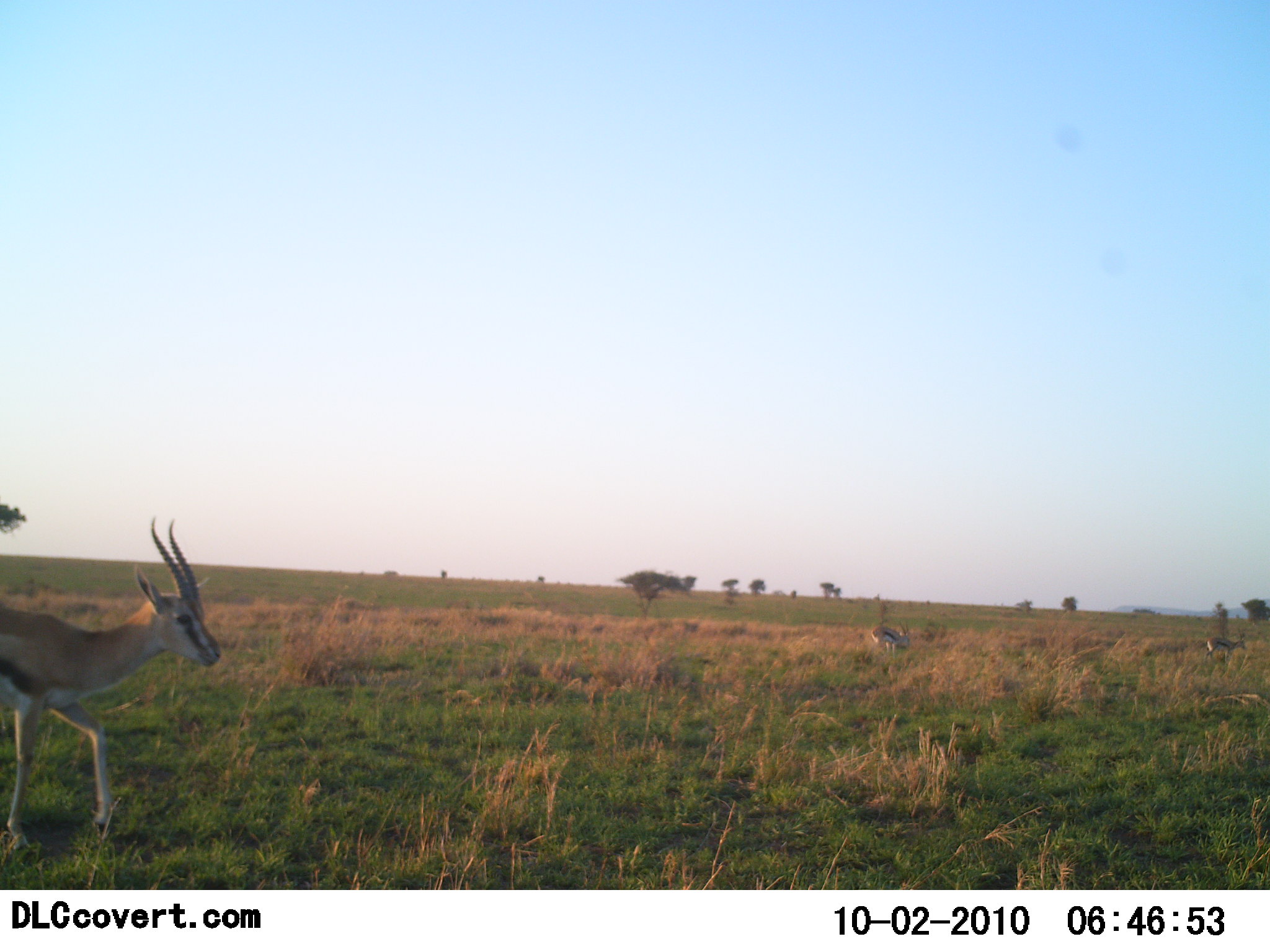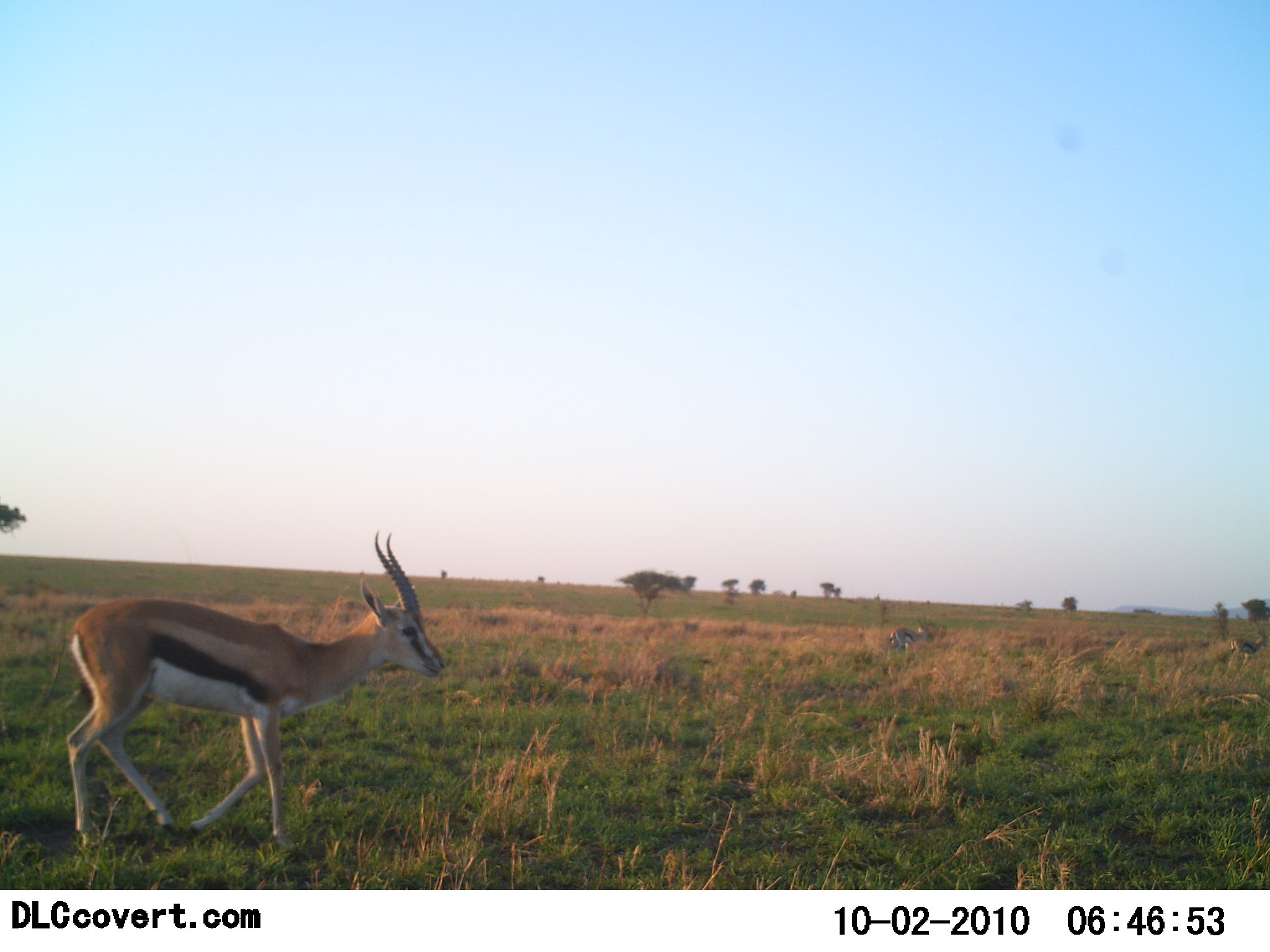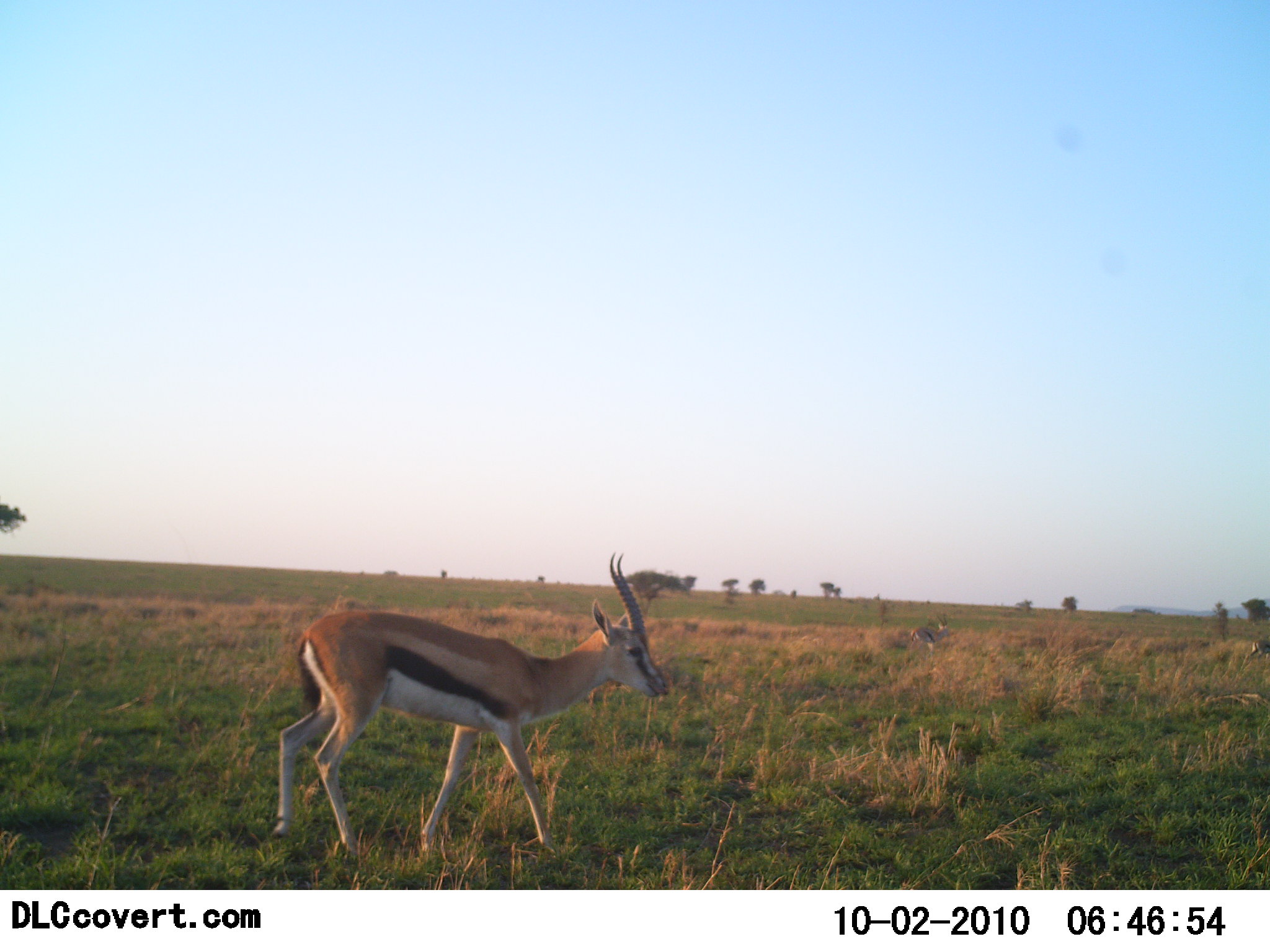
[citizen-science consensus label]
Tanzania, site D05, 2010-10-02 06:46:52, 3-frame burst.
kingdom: Animalia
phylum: Chordata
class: Mammalia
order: Artiodactyla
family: Bovidae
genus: Eudorcas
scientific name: Eudorcas thomsonii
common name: thomson's gazelle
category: gazellethomsons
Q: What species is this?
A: Gazellethomsons (thomson's gazelle) (Eudorcas thomsonii).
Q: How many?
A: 3.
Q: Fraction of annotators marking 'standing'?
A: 6%.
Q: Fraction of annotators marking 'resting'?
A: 0%.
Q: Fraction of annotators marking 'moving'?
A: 100%.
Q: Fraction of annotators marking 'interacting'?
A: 0%.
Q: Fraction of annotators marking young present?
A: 0%.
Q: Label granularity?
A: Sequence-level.